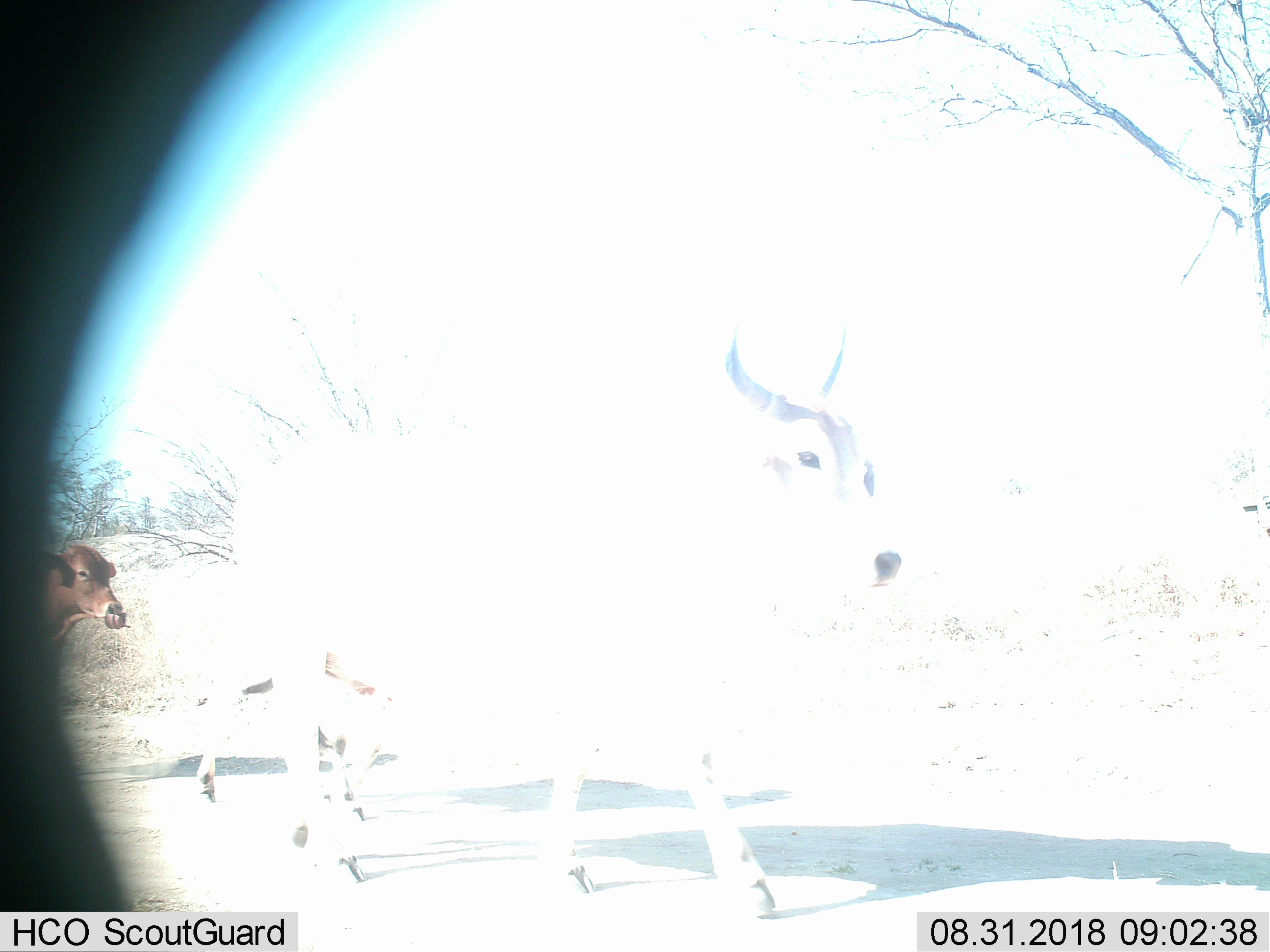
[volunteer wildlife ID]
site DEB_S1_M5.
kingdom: Animalia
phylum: Chordata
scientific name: Vertebrata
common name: domestic animal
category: domesticanimal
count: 3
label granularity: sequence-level